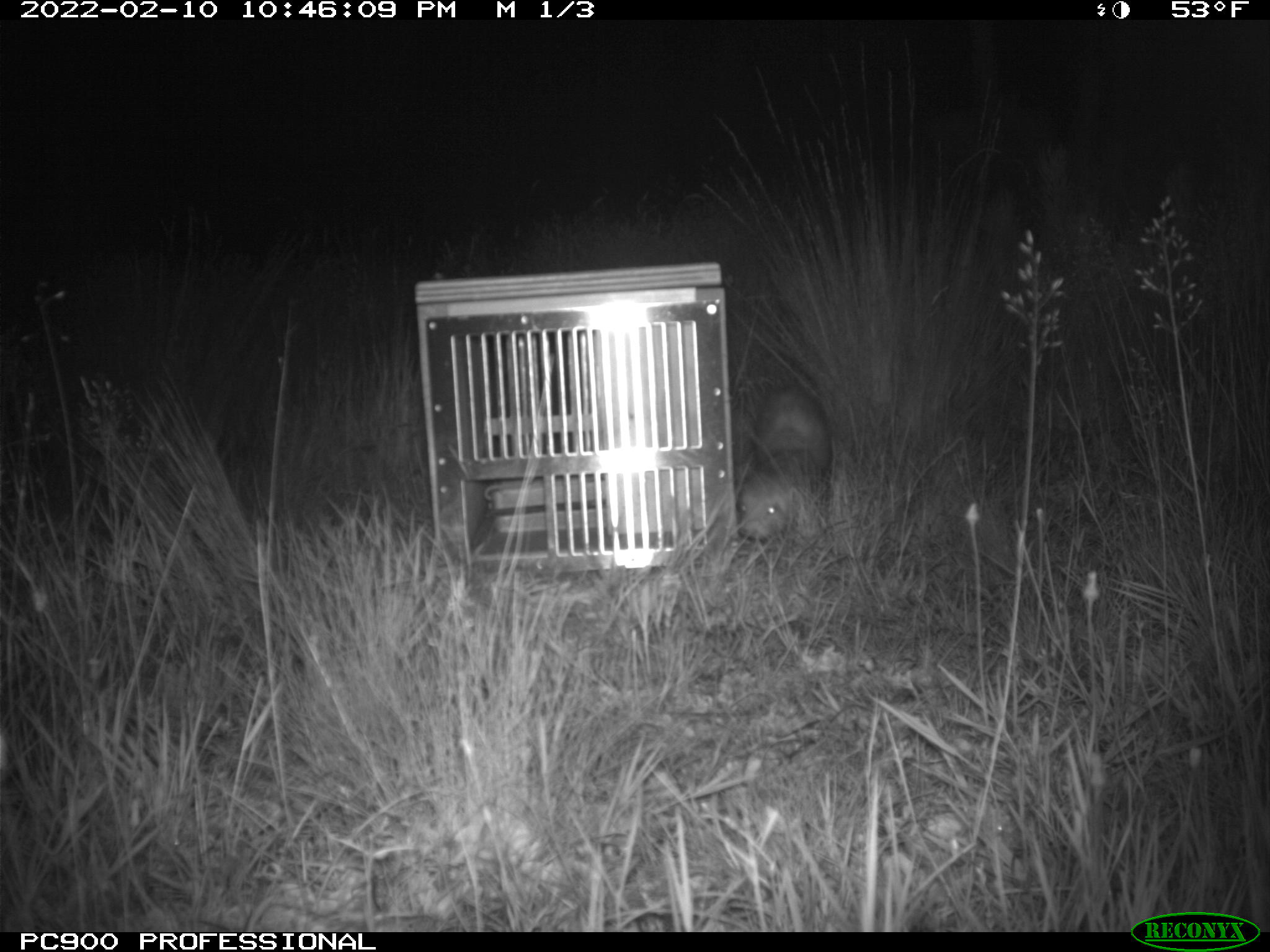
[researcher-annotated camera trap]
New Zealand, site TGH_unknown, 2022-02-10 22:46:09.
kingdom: Animalia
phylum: Chordata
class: Mammalia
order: Carnivora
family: Mustelidae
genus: Mustela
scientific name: Mustela furo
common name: ferret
Ferret (Mustela furo).